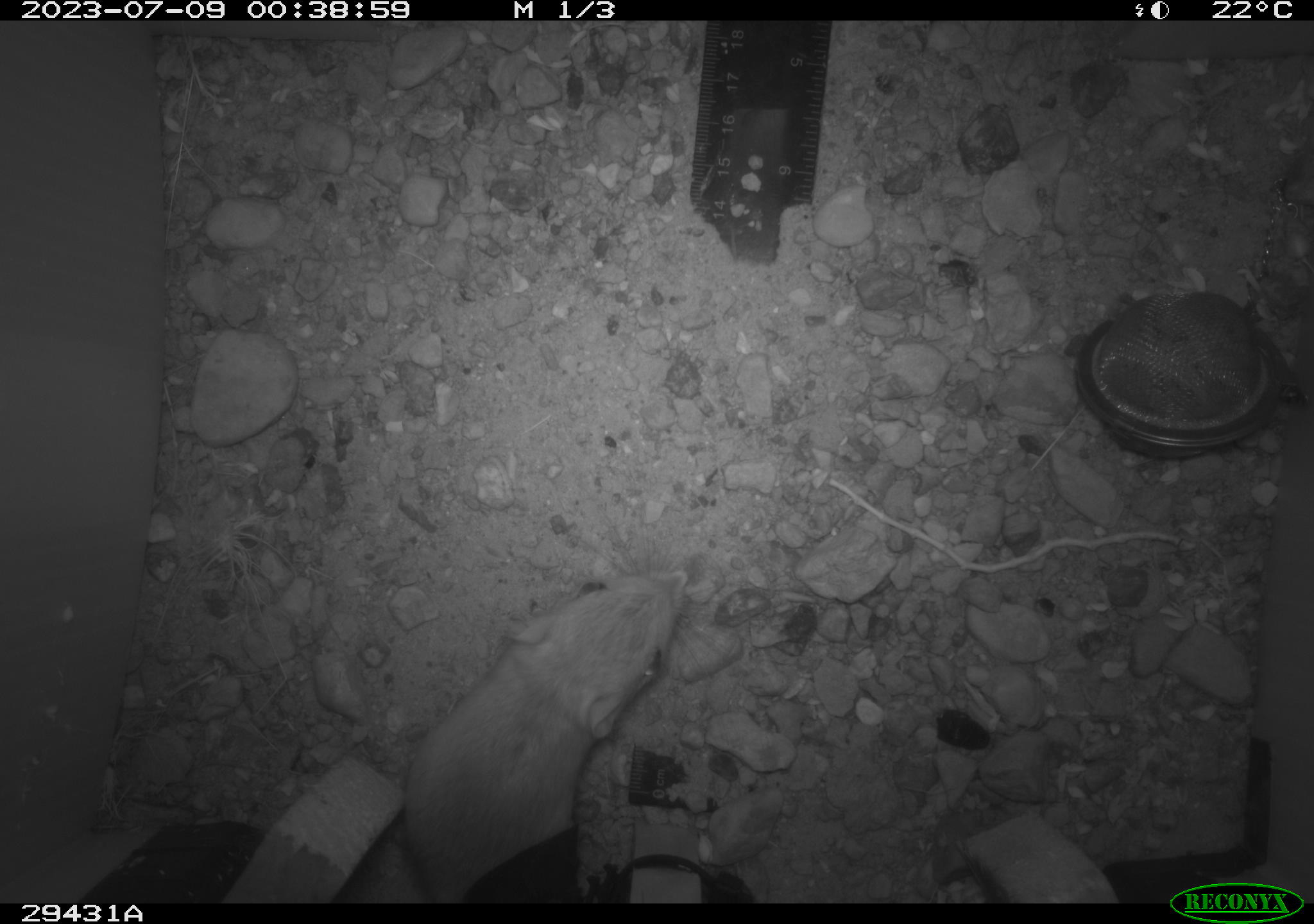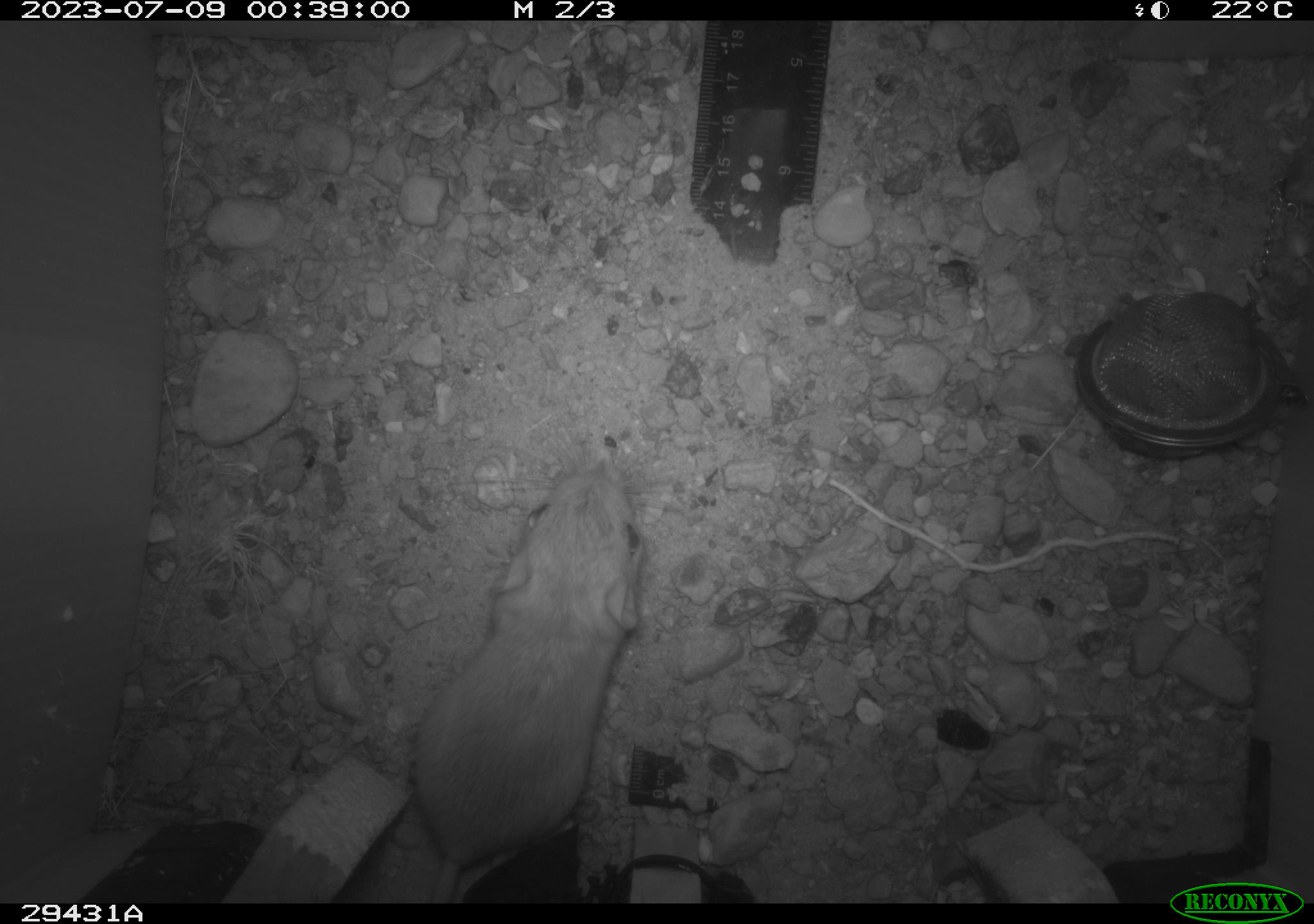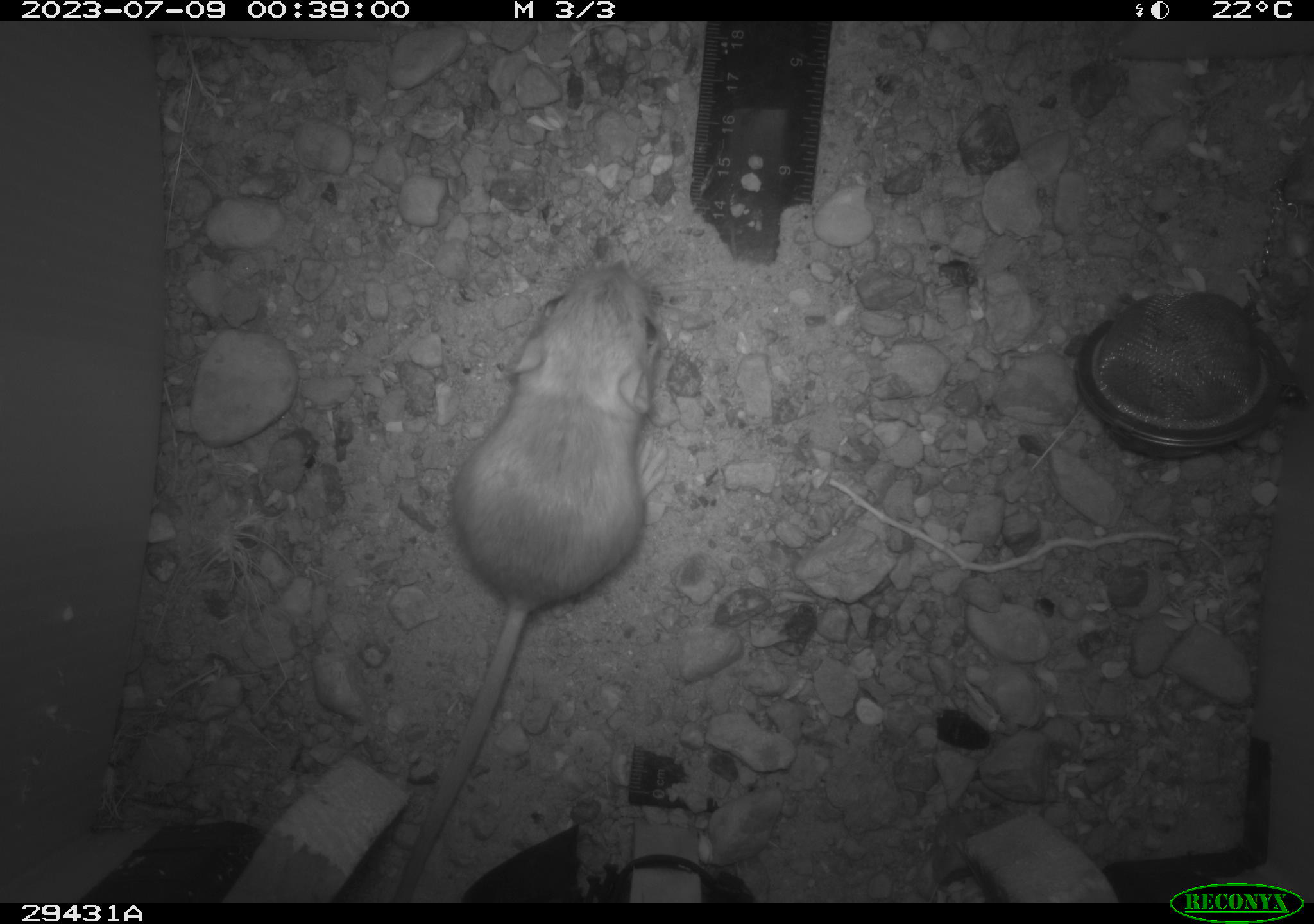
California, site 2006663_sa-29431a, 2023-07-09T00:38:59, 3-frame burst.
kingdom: Animalia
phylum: Chordata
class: Mammalia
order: Rodentia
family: Heteromyidae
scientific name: Heteromyidae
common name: kangaroo rats and pocket mice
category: heteromyidae family